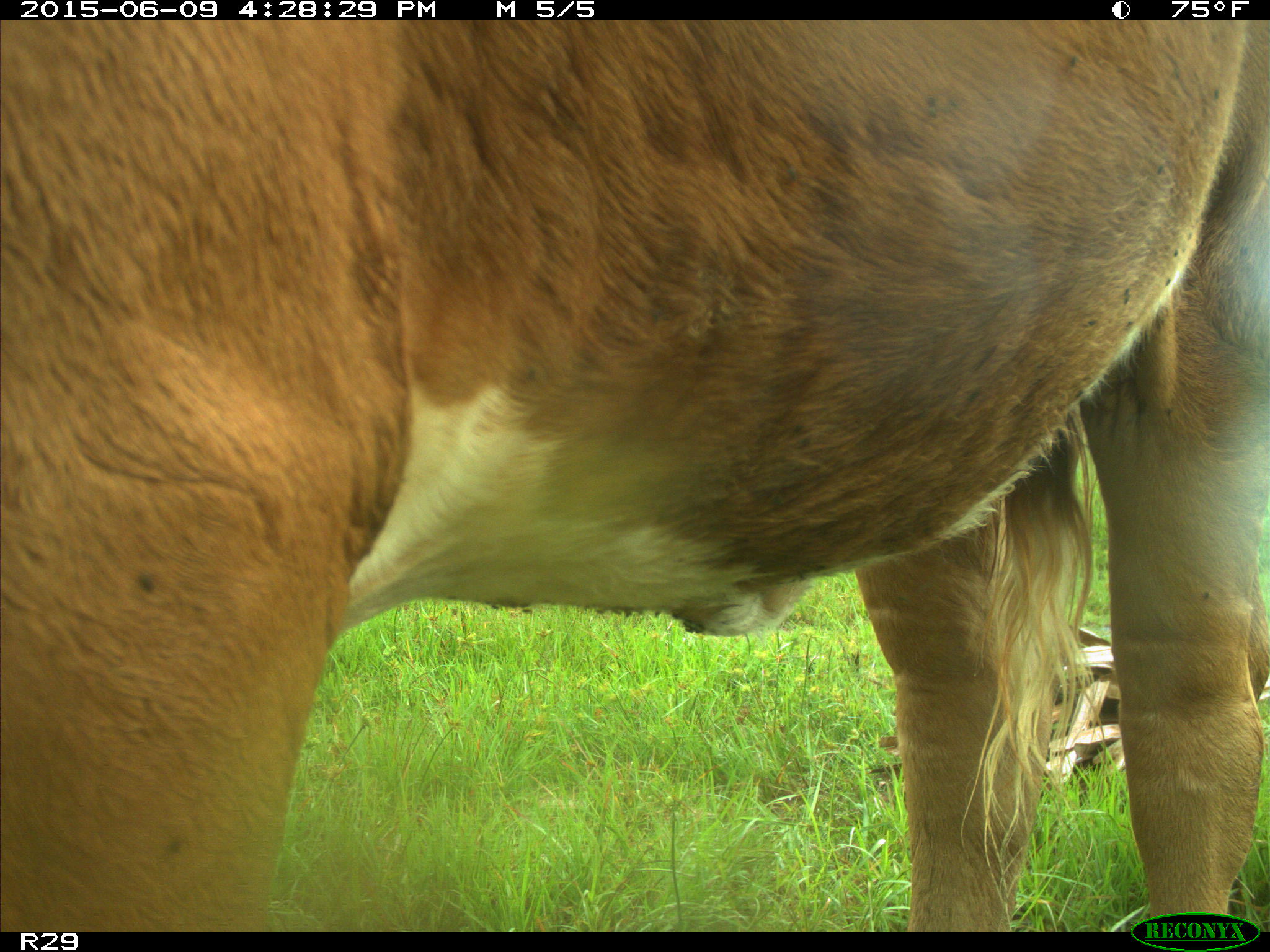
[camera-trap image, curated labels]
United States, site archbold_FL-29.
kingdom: Animalia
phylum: Chordata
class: Mammalia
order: Artiodactyla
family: Bovidae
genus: Bos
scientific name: Bos taurus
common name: domestic cow